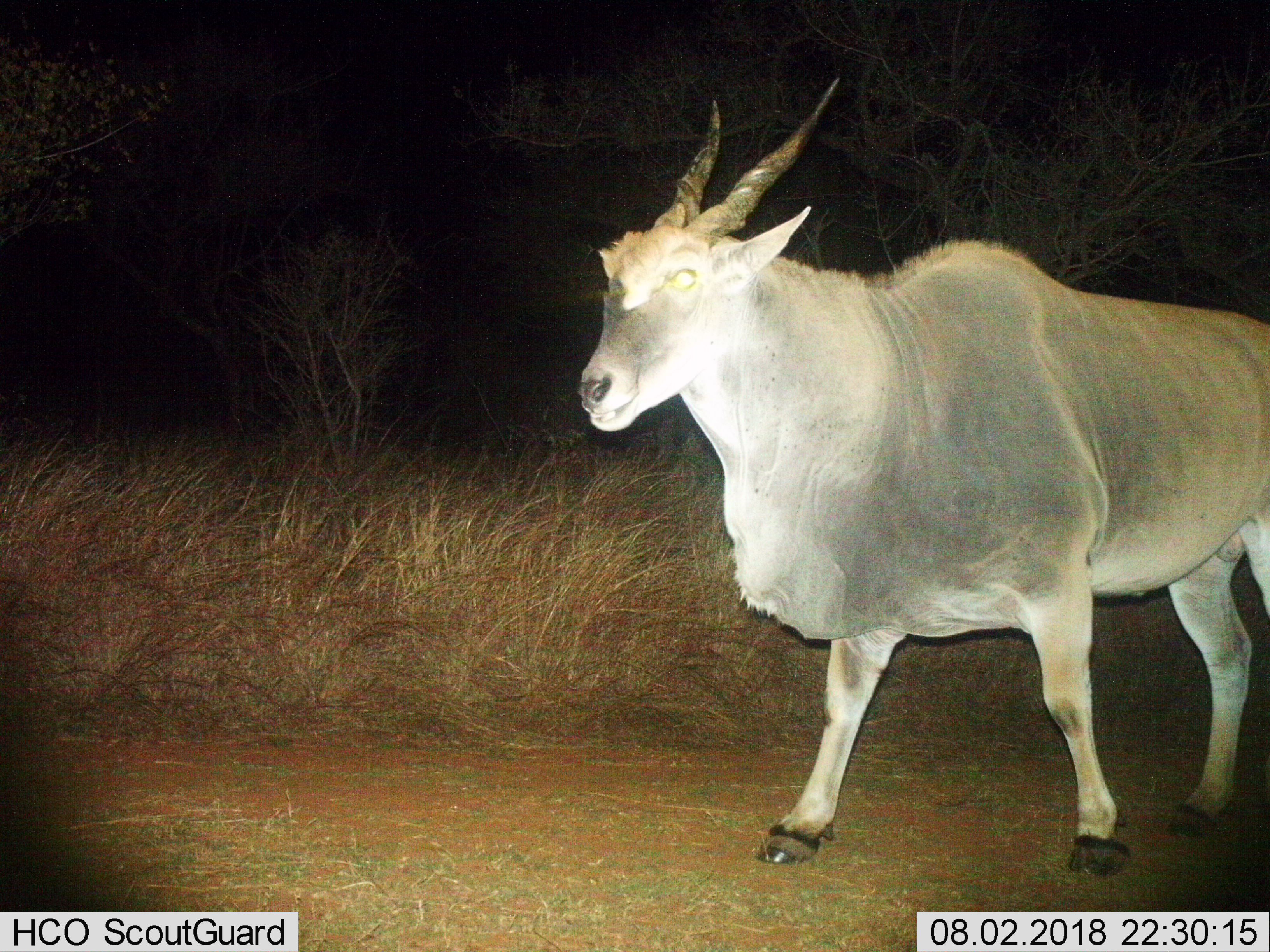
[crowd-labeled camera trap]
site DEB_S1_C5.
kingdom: Animalia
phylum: Chordata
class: Mammalia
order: Artiodactyla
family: Bovidae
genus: Tragelaphus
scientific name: Tragelaphus oryx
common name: eland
Eland (Tragelaphus oryx), count 1. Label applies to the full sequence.